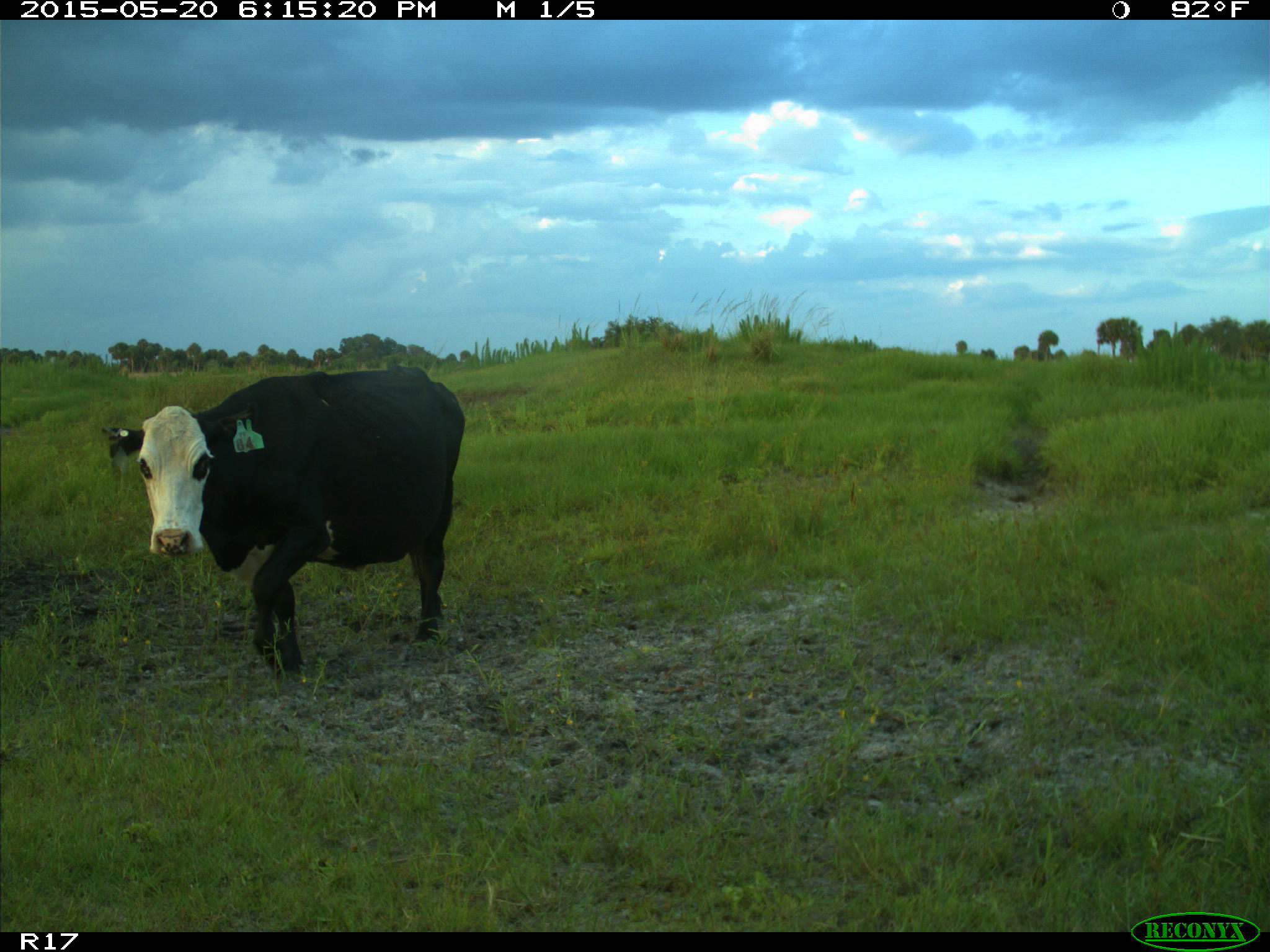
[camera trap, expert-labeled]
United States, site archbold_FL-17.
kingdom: Animalia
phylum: Chordata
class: Mammalia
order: Artiodactyla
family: Bovidae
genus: Bos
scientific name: Bos taurus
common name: domestic cow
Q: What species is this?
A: Bos taurus (domestic cow).